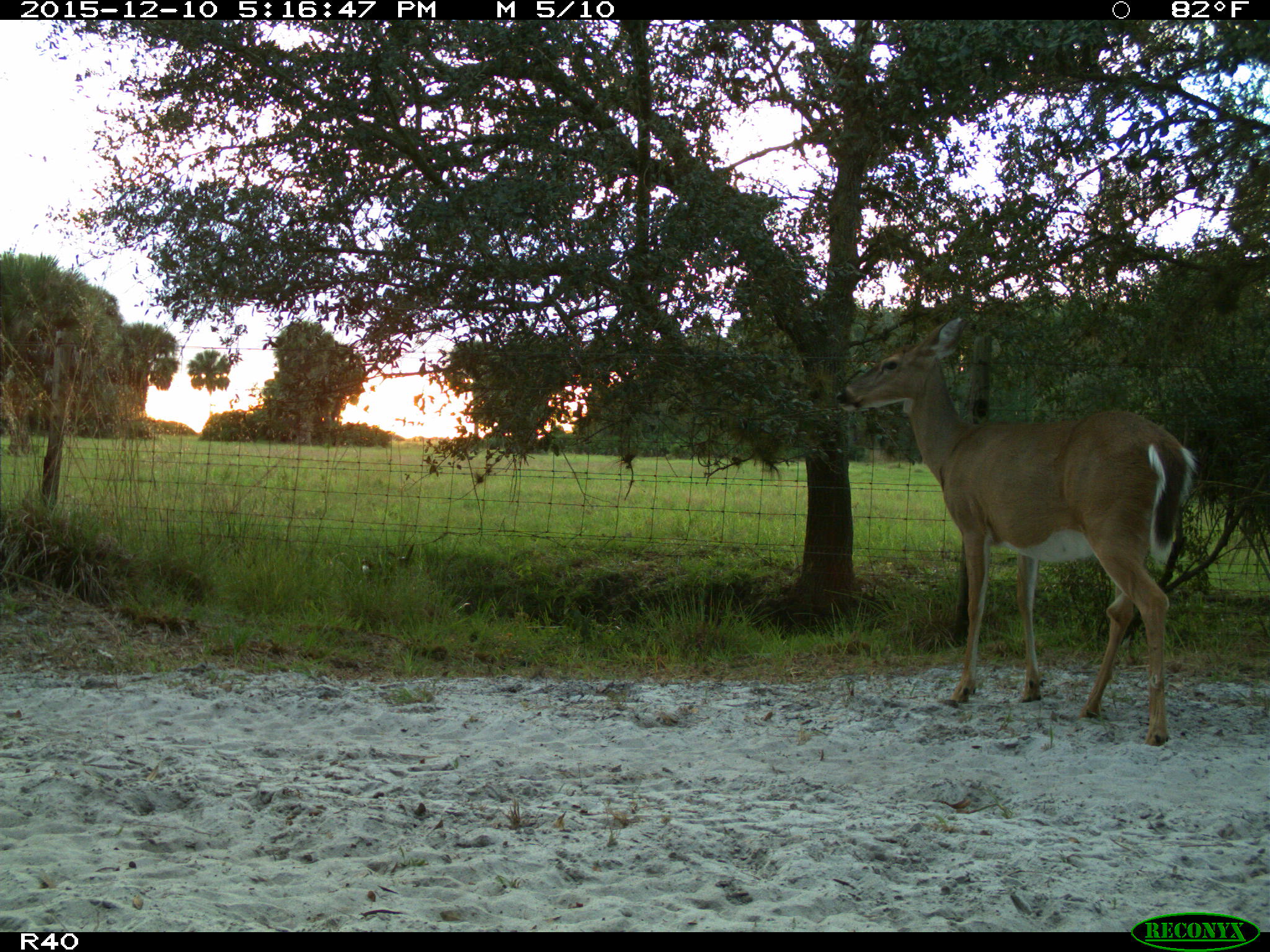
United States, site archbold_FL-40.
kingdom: Animalia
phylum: Chordata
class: Mammalia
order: Artiodactyla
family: Cervidae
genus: Odocoileus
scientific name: Odocoileus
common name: deer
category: unidentified deer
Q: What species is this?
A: Unidentified deer (deer) (Odocoileus).